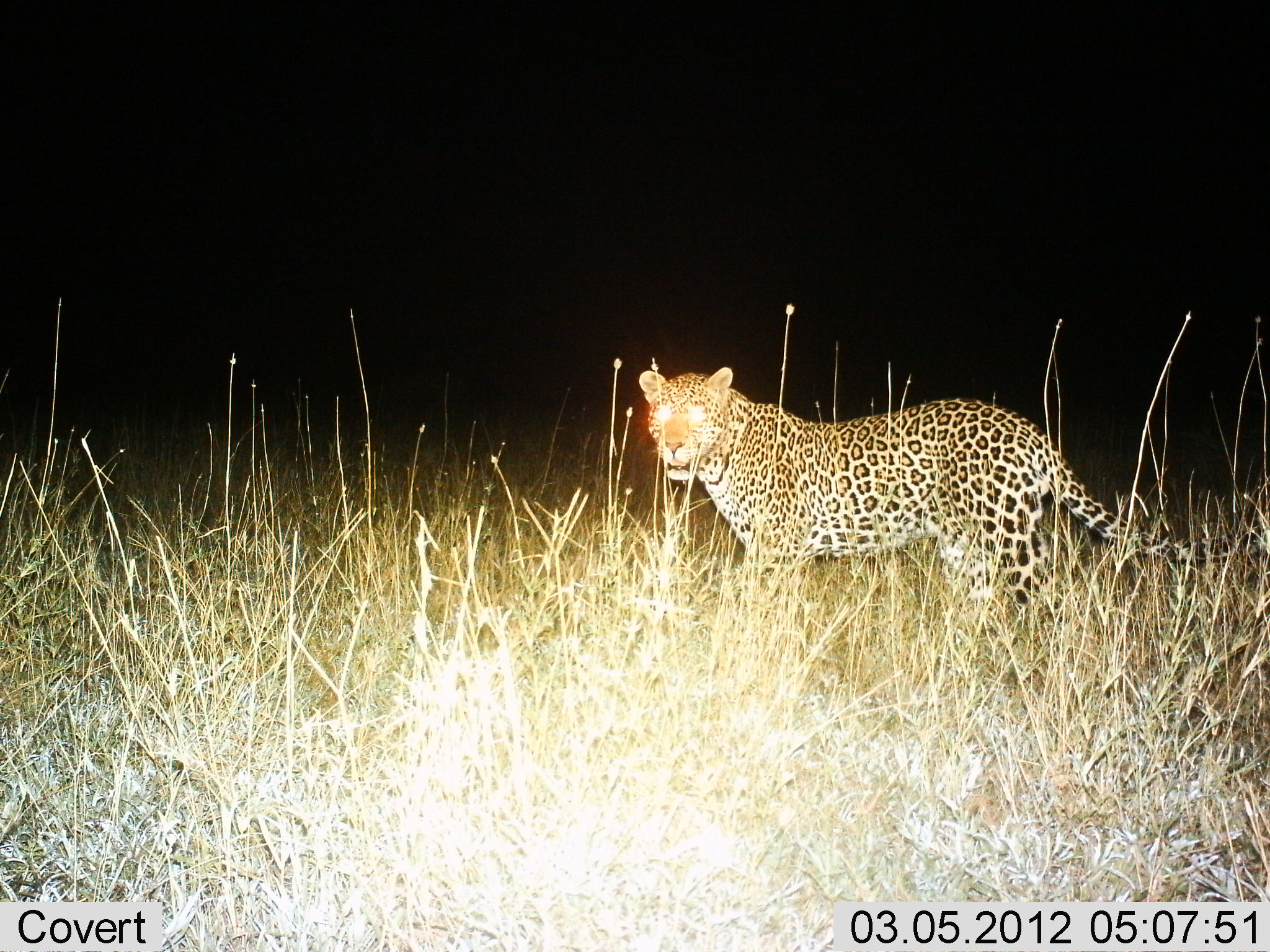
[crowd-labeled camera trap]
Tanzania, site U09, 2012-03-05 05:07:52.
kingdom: Animalia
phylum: Chordata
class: Mammalia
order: Carnivora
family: Felidae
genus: Panthera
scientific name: Panthera pardus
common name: leopard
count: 1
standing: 94%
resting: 0%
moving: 6%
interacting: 0%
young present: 0%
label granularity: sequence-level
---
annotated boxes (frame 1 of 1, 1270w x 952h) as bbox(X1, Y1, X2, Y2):
animal: bbox(637, 367, 1270, 627)